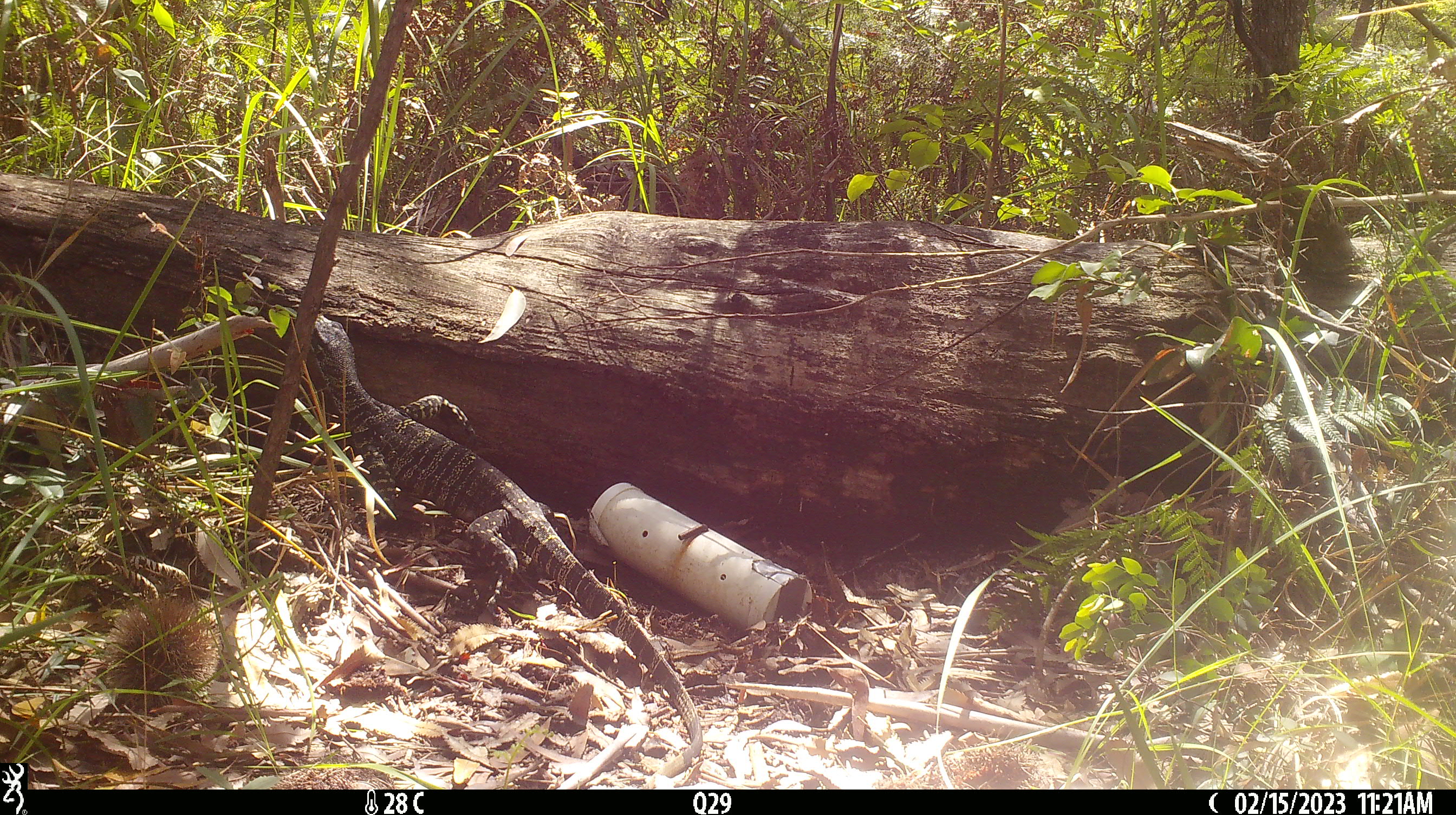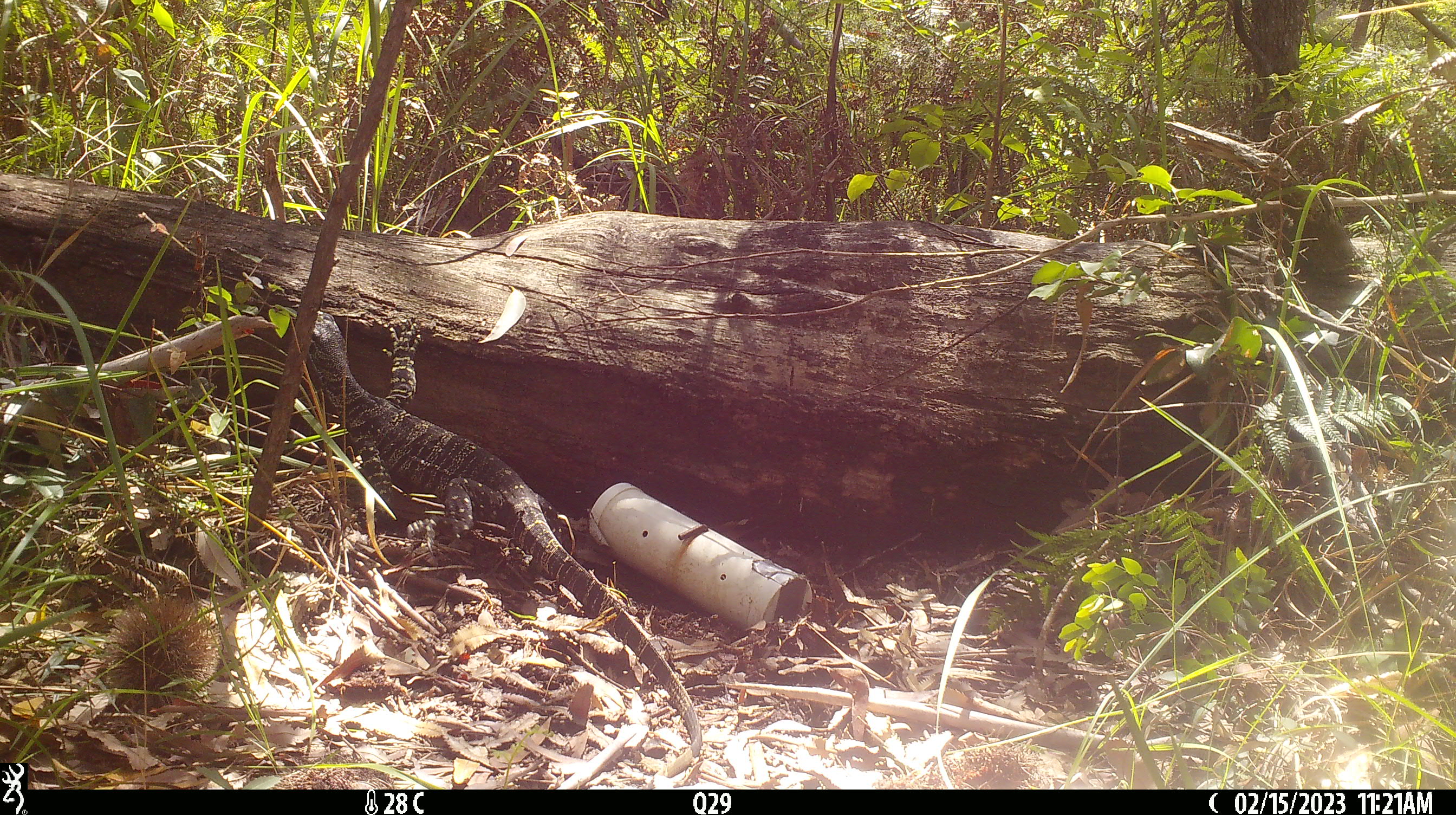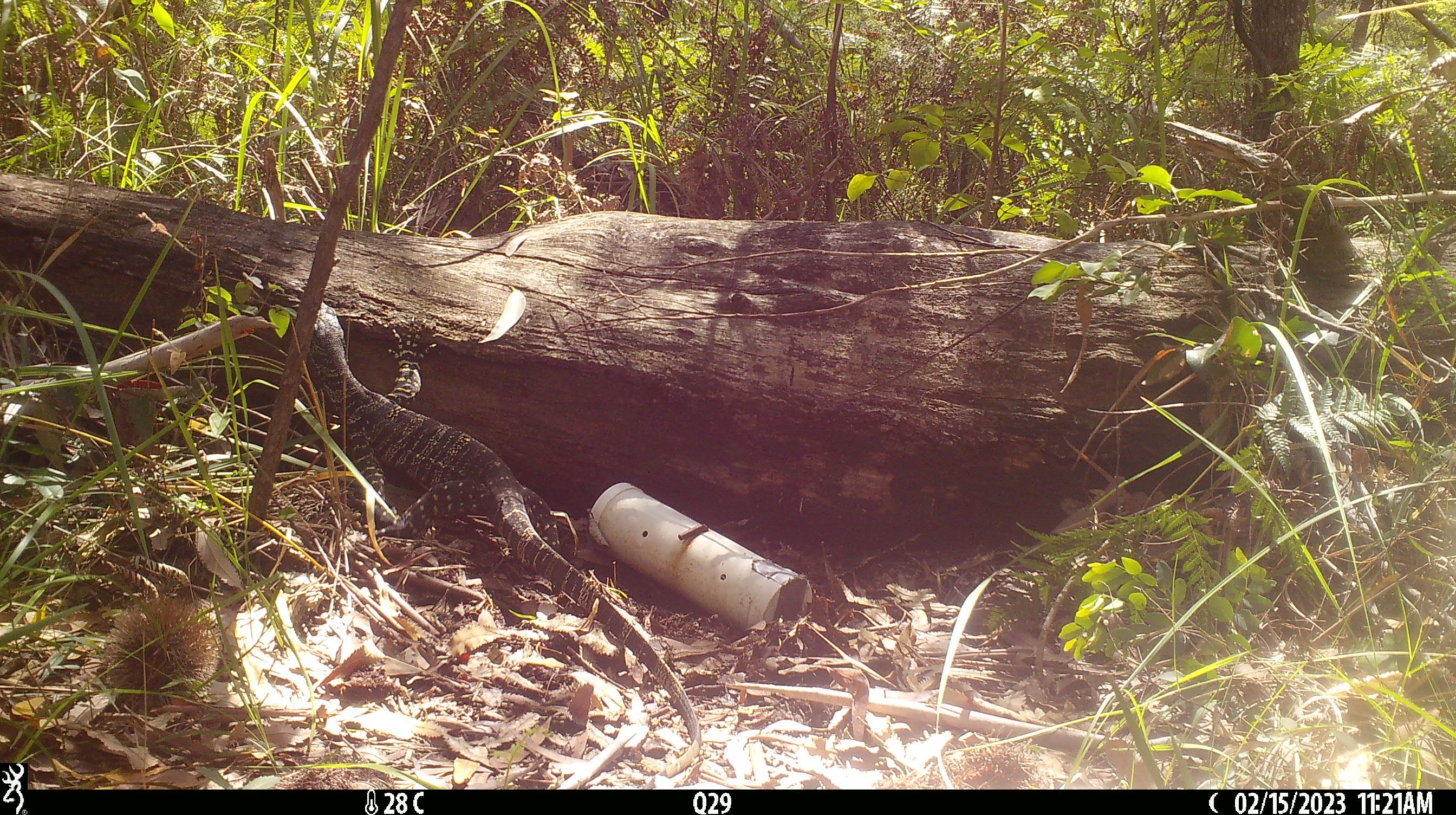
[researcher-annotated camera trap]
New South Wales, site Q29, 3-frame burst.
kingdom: Animalia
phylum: Chordata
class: Reptilia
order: Squamata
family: Varanidae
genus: Varanus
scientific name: Varanus varius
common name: lace monitor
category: goanna